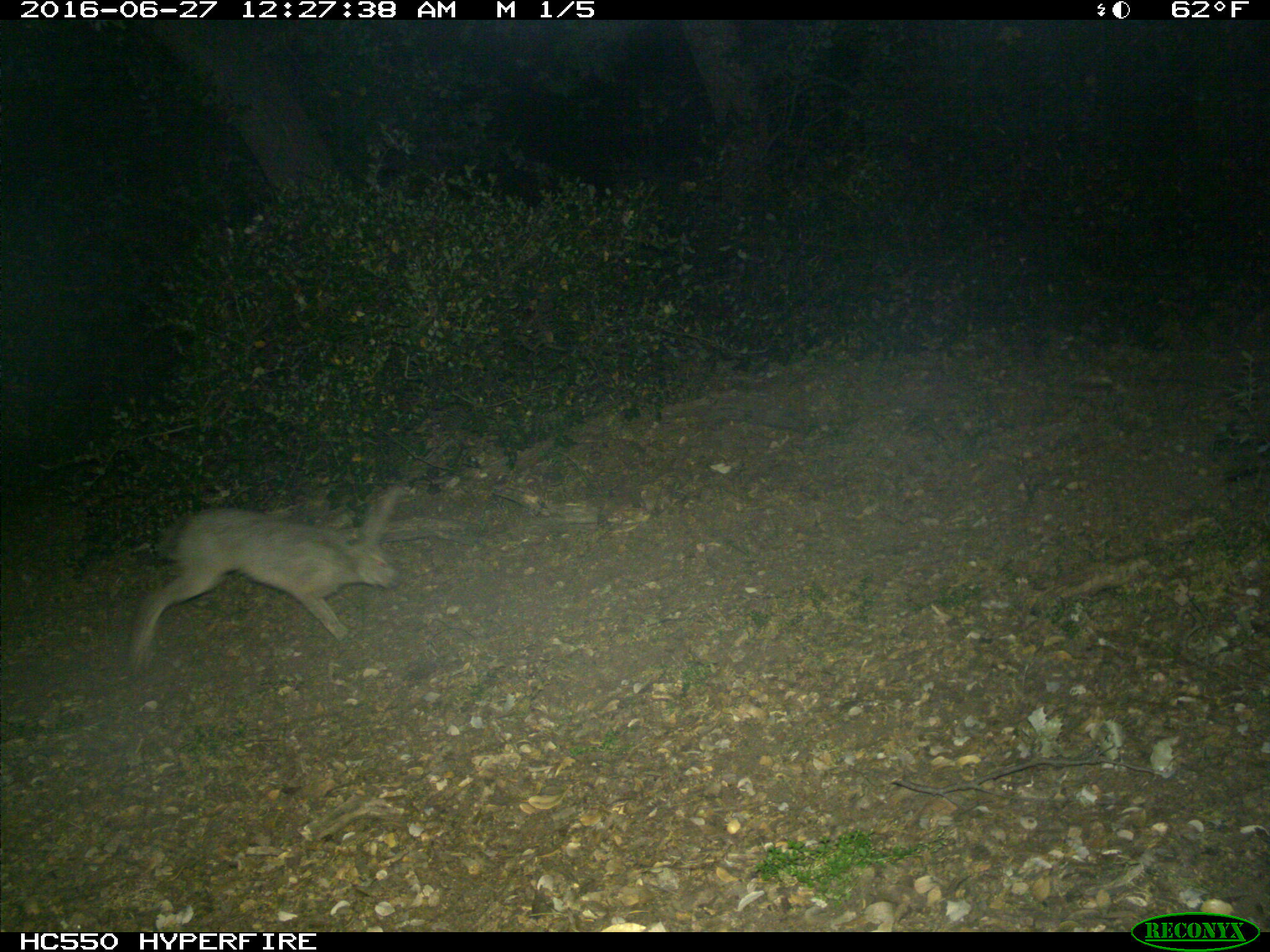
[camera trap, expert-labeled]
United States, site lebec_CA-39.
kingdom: Animalia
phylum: Chordata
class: Mammalia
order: Lagomorpha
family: Leporidae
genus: Lepus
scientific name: Lepus californicus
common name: black-tailed jackrabbit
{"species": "Lepus californicus (black-tailed jackrabbit)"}